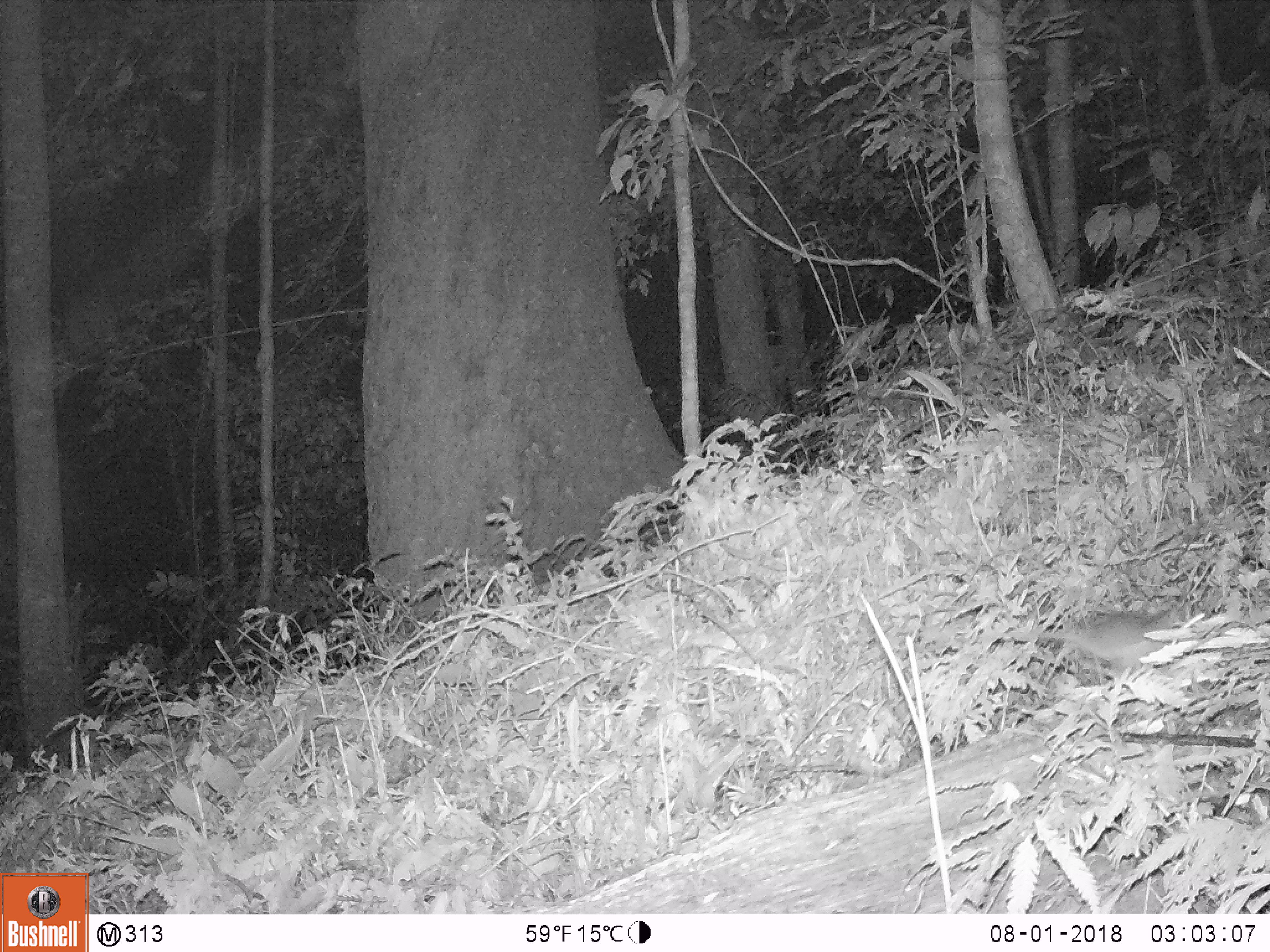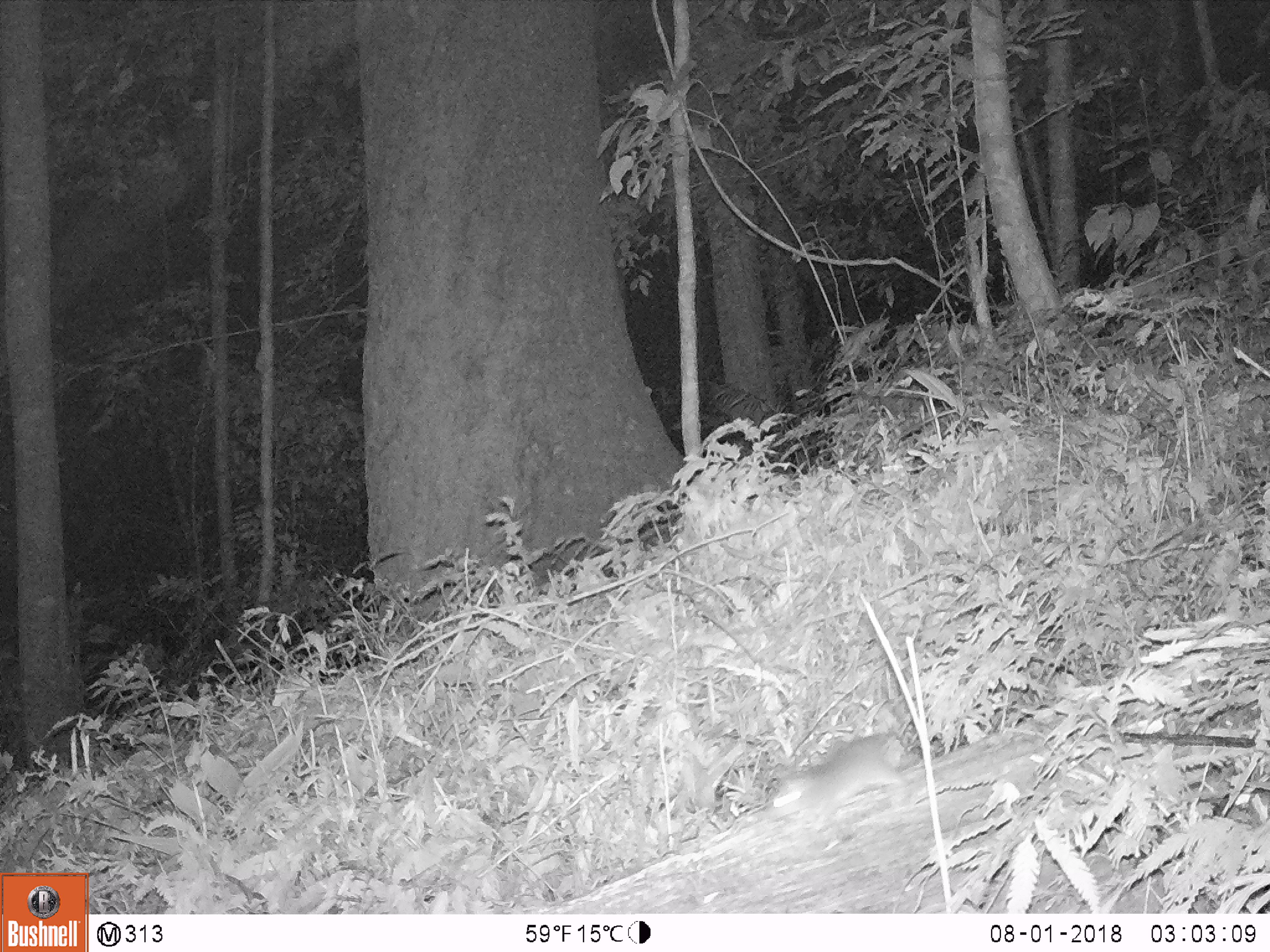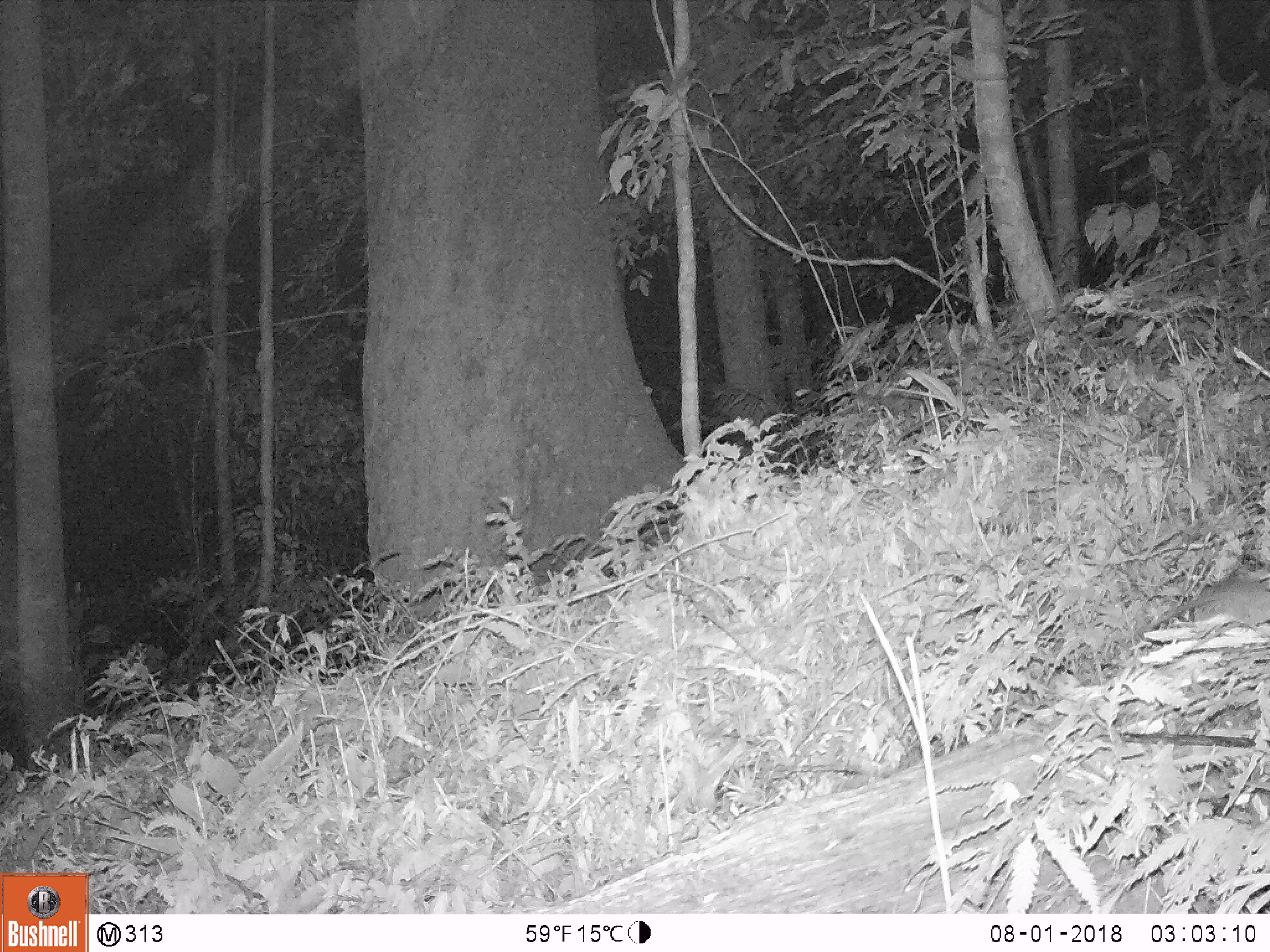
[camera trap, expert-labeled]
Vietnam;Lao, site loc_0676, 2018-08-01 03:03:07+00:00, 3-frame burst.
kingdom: Animalia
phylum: Chordata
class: Mammalia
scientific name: Mammalia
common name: mammal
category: unidentified small mammal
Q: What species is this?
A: Unidentified small mammal (mammal) (Mammalia).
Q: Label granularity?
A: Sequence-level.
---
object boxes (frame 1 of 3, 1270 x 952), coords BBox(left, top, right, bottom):
unidentified small mammal: BBox(1007, 608, 1183, 685)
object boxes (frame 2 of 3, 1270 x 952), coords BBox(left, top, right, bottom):
unidentified small mammal: BBox(738, 720, 922, 804)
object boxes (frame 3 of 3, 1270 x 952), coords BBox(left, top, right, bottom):
unidentified small mammal: BBox(1137, 567, 1269, 642)